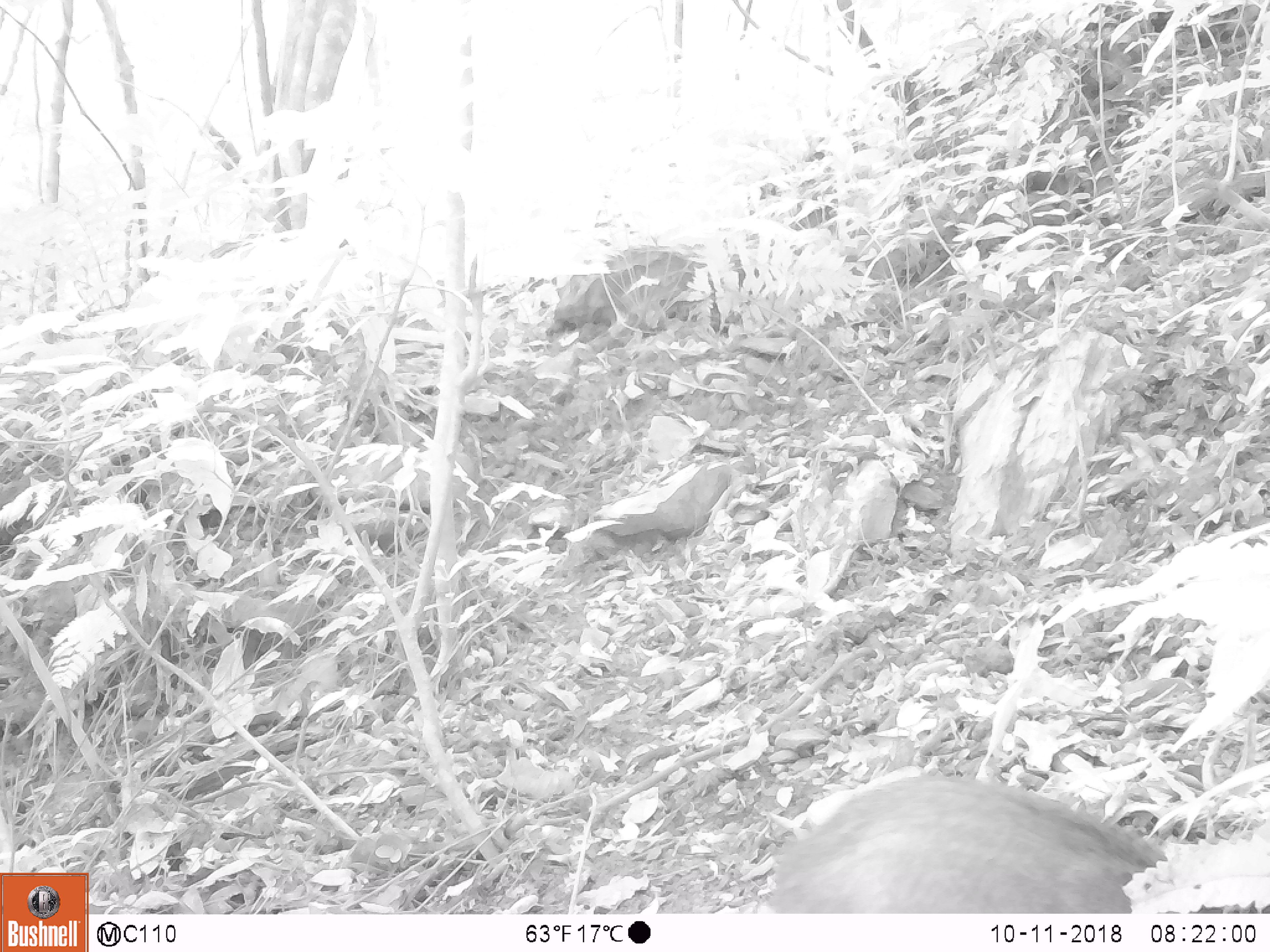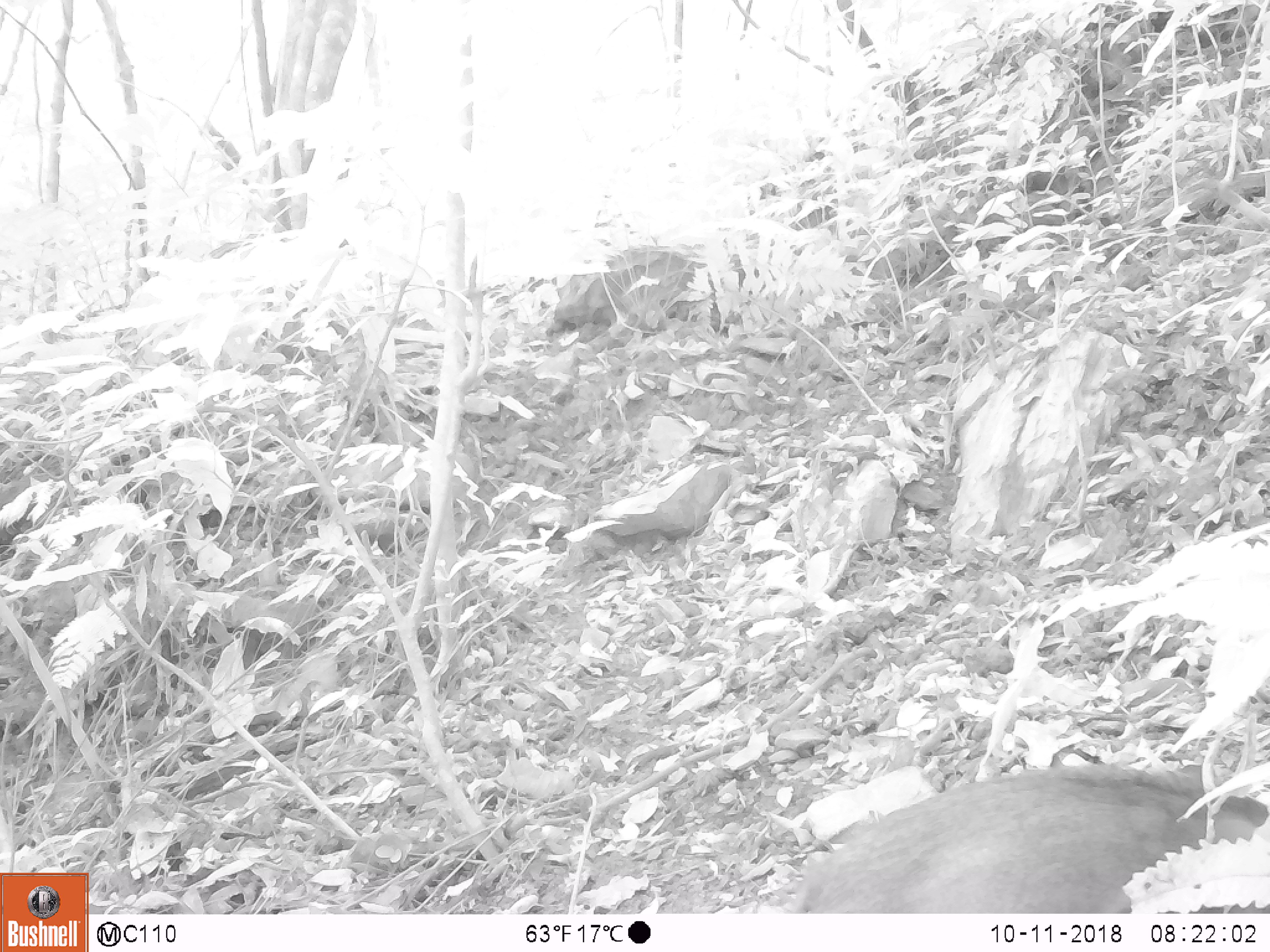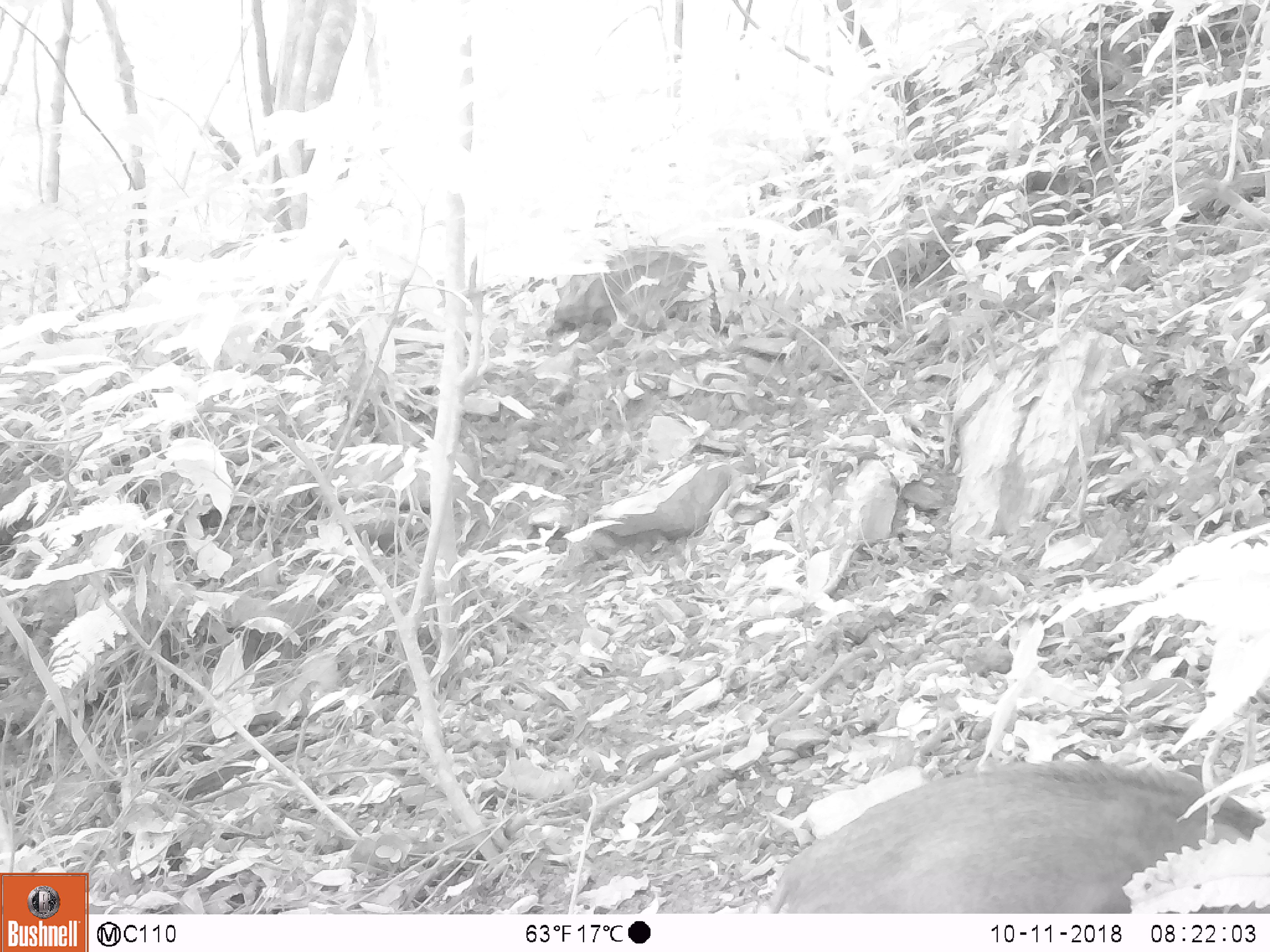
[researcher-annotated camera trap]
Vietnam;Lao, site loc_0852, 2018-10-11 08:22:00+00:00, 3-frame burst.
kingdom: Animalia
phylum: Chordata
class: Mammalia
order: Artiodactyla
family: Suidae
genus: Sus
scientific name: Sus scrofa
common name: eurasian wild pig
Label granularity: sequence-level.